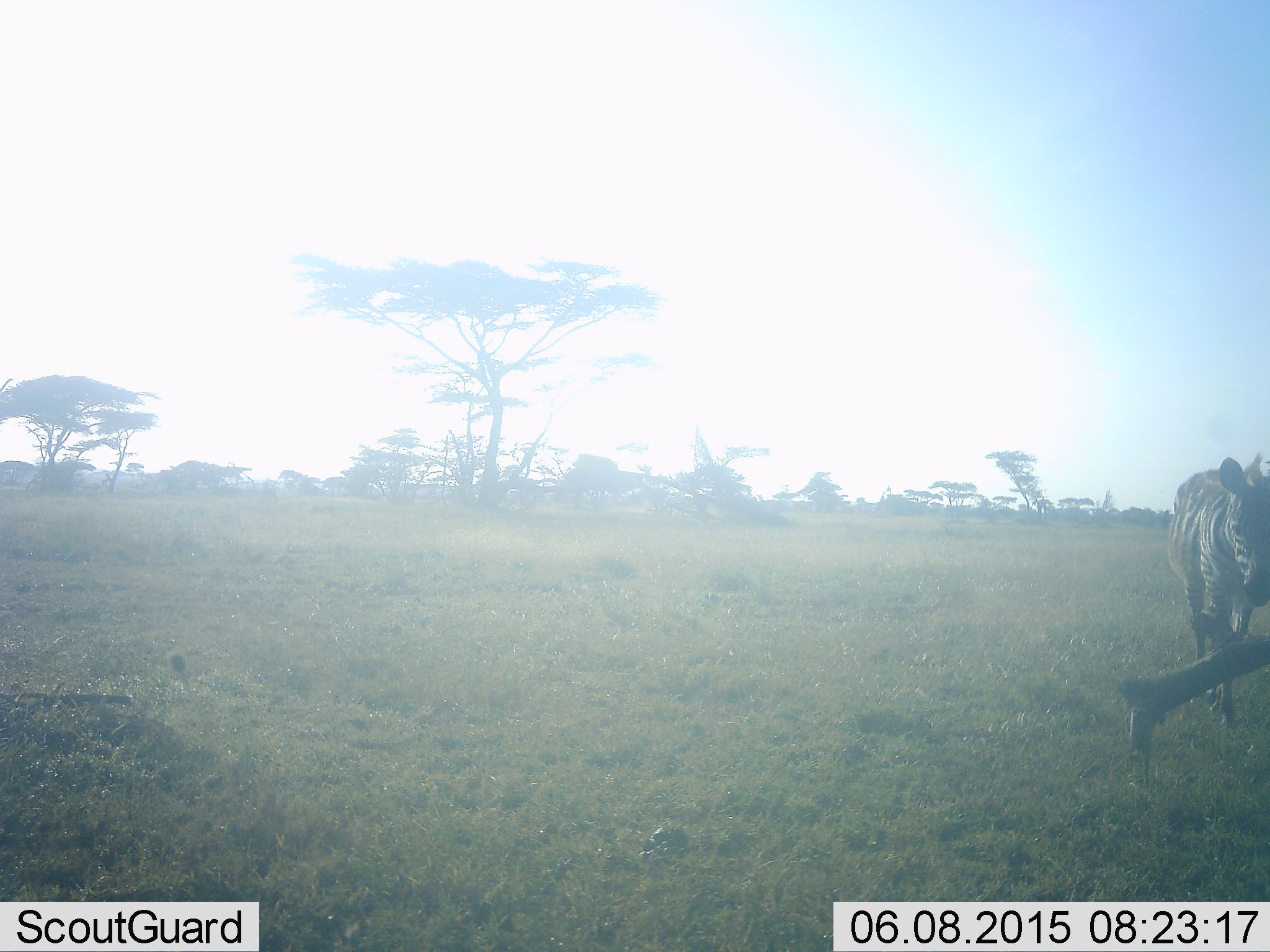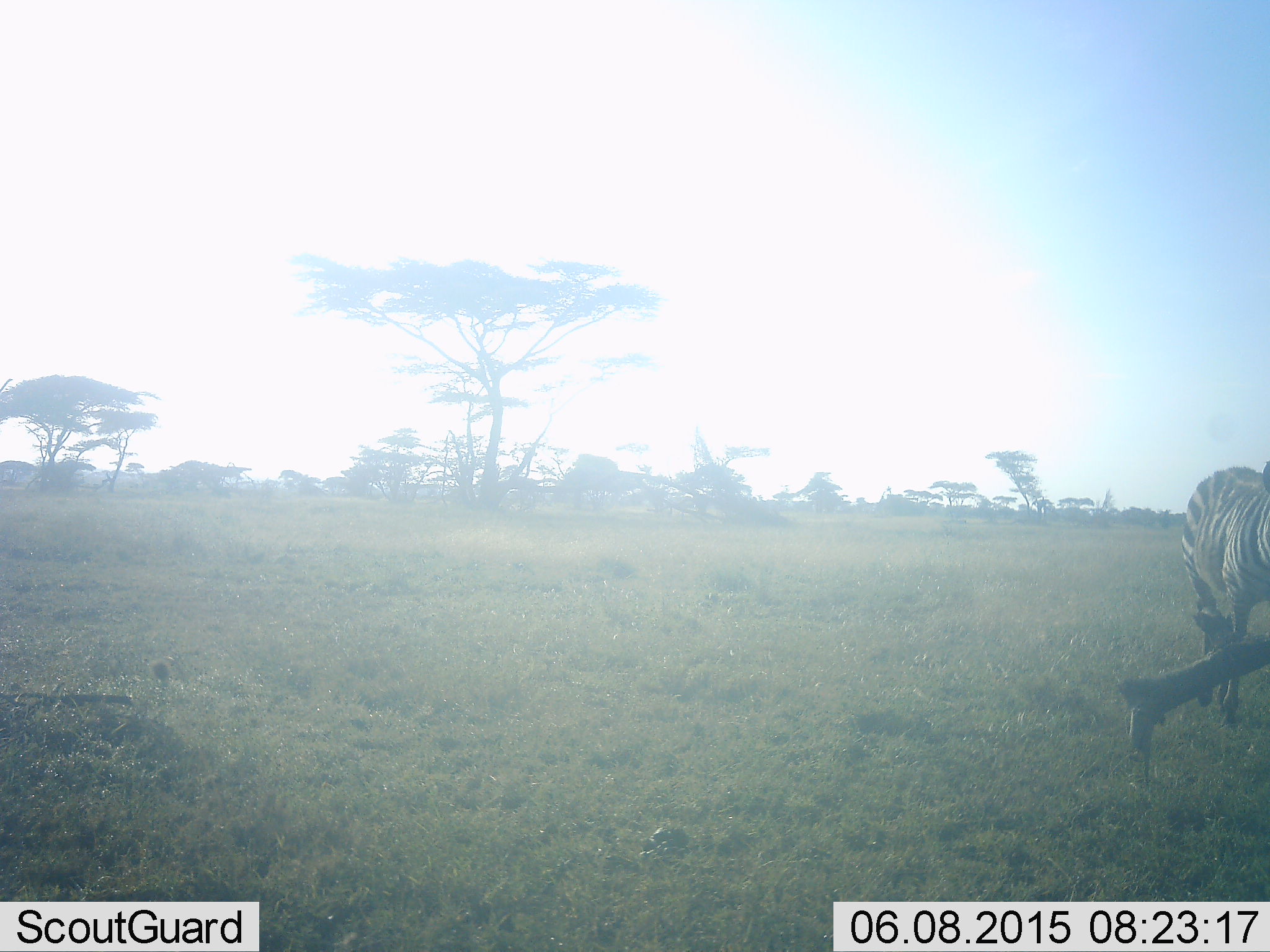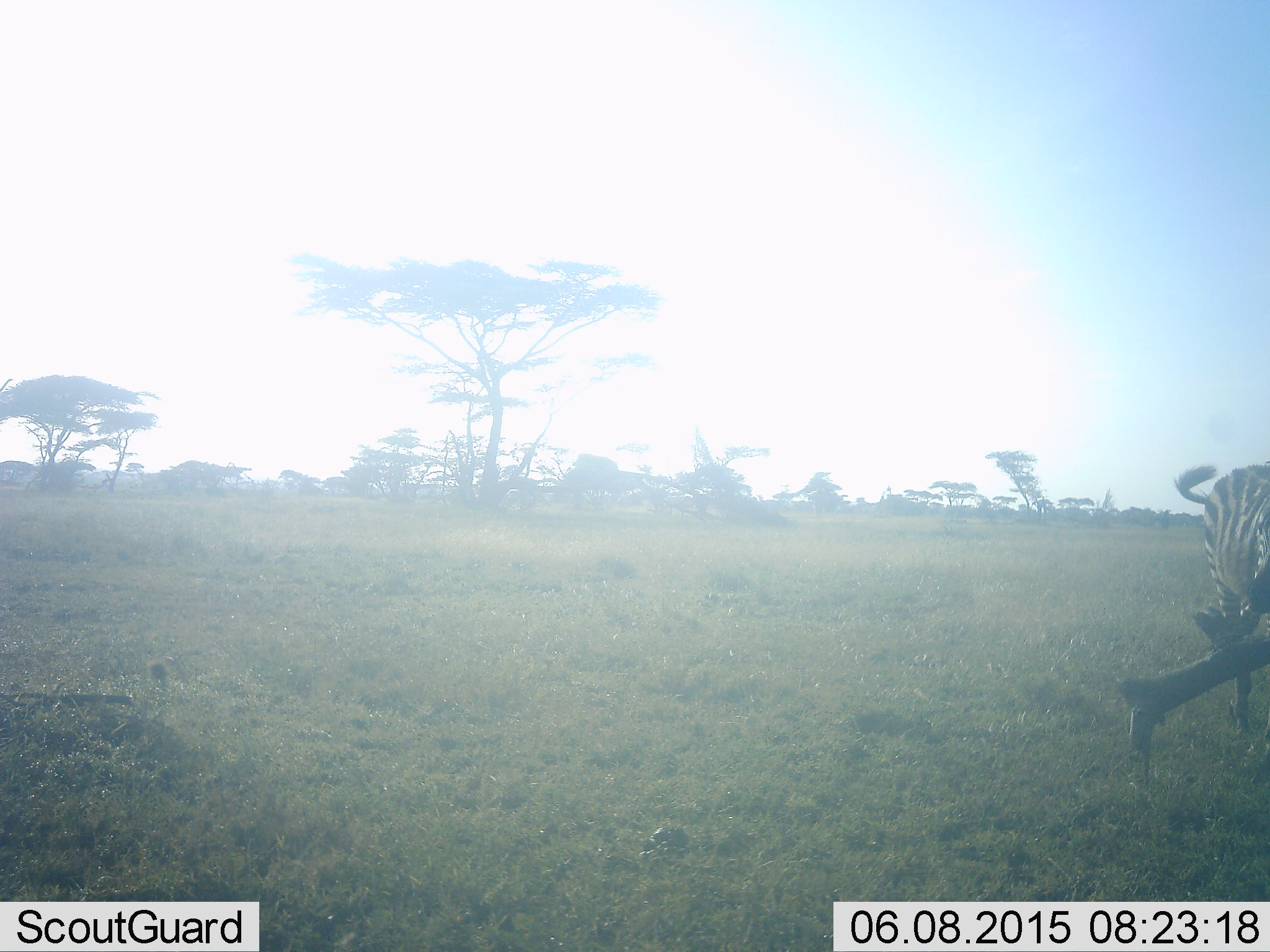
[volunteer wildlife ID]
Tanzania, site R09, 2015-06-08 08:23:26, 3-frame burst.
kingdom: Animalia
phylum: Chordata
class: Mammalia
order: Perissodactyla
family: Equidae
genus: Equus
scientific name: Equus quagga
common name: plains zebra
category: zebra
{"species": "zebra (plains zebra) (Equus quagga)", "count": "1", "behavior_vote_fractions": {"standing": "20%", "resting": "0%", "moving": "80%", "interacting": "0%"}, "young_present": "10%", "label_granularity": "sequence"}